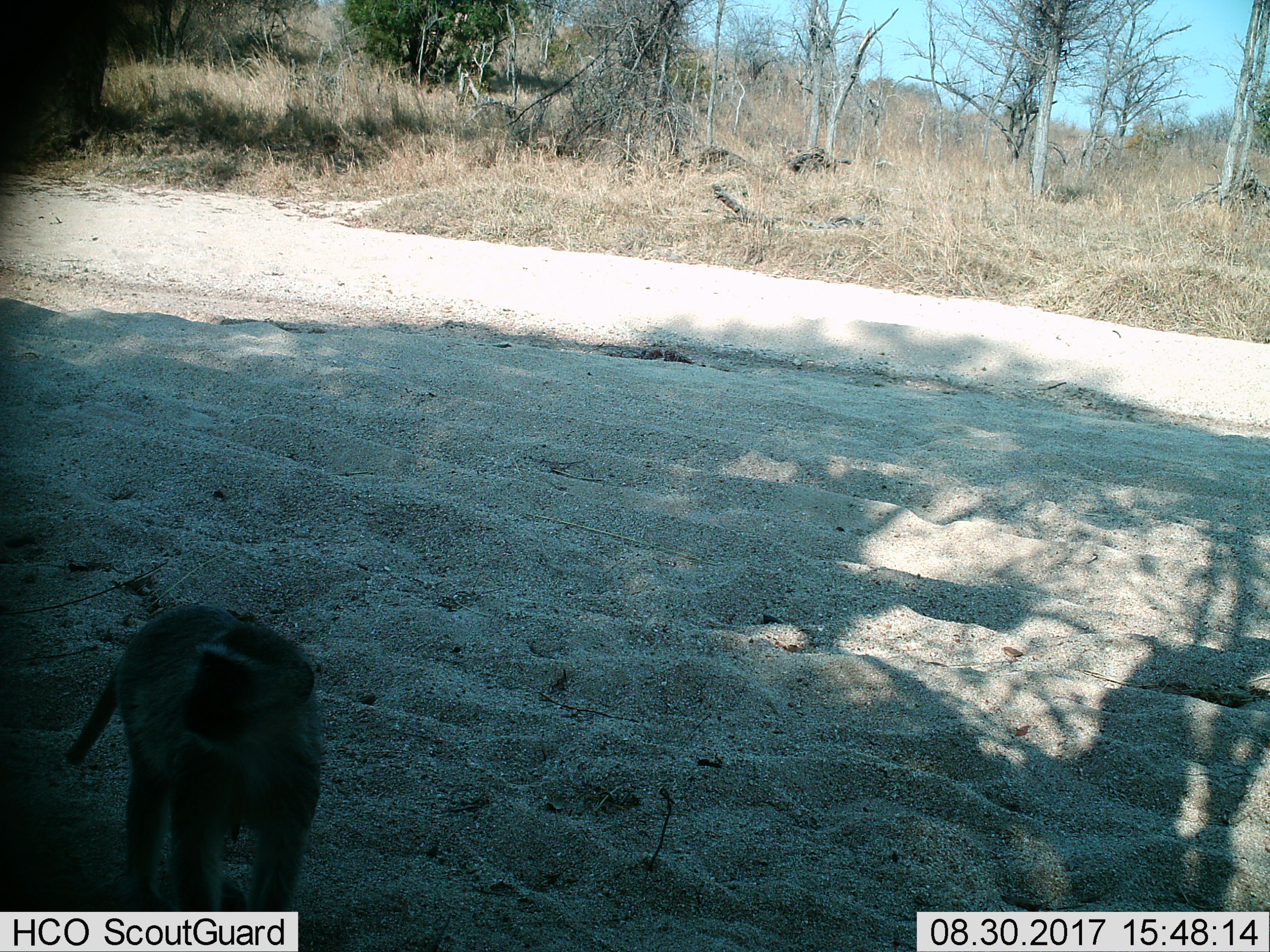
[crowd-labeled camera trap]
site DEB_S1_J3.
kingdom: Animalia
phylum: Chordata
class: Mammalia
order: Primates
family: Cercopithecidae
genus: Chlorocebus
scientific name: Chlorocebus pygerythrus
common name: vervet monkey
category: monkeyvervet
Monkeyvervet (vervet monkey) (Chlorocebus pygerythrus), count 1. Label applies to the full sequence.